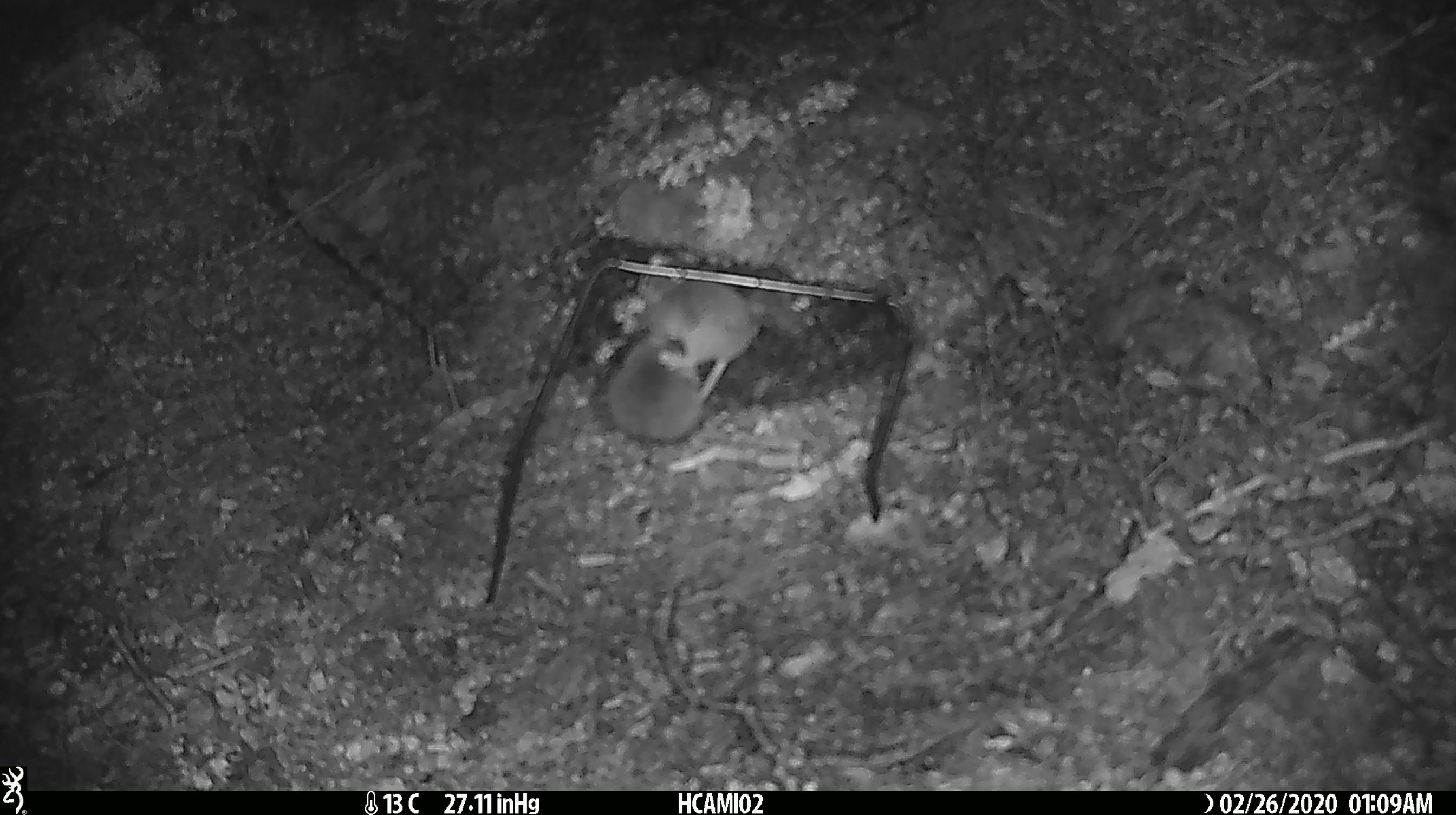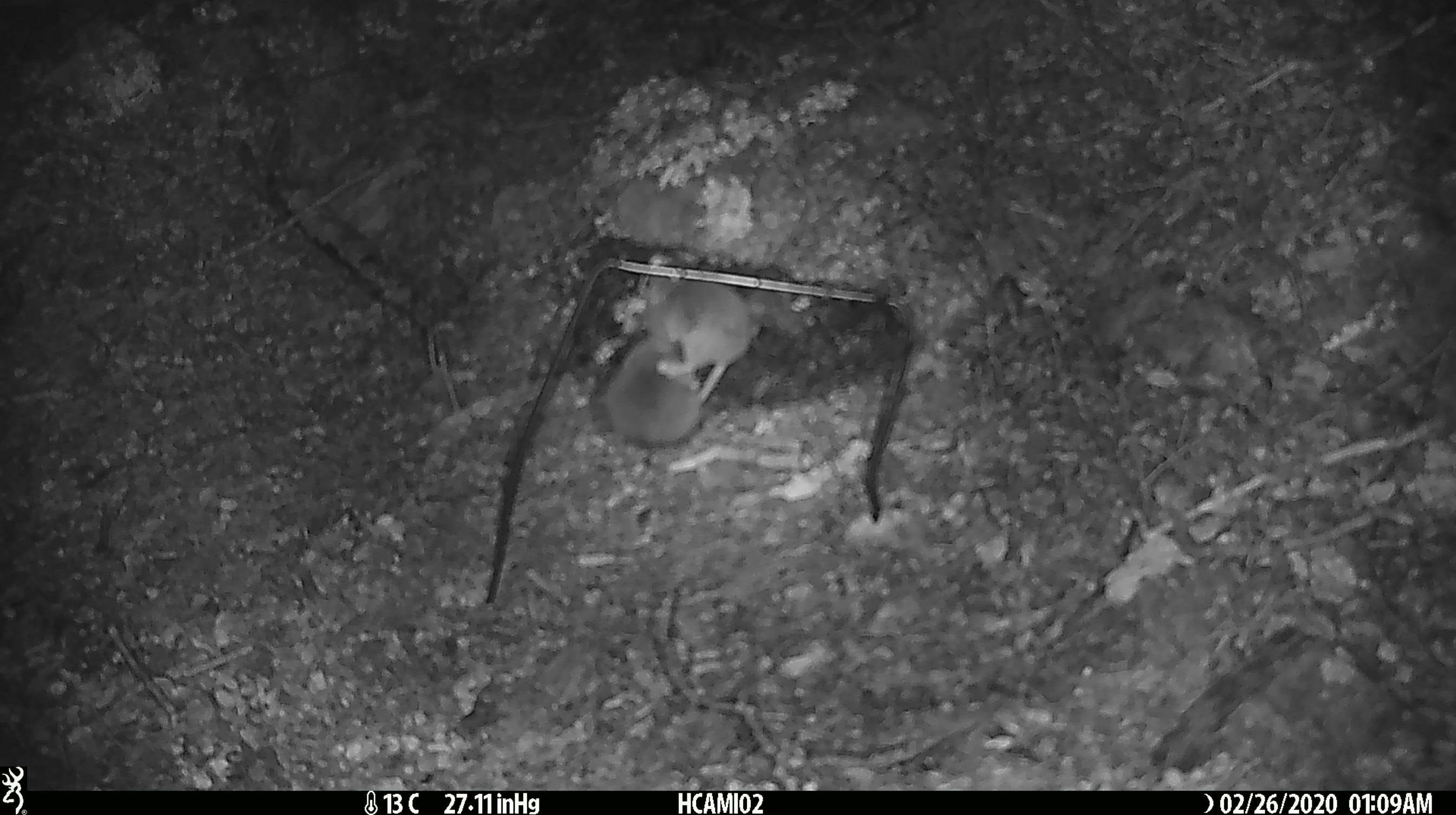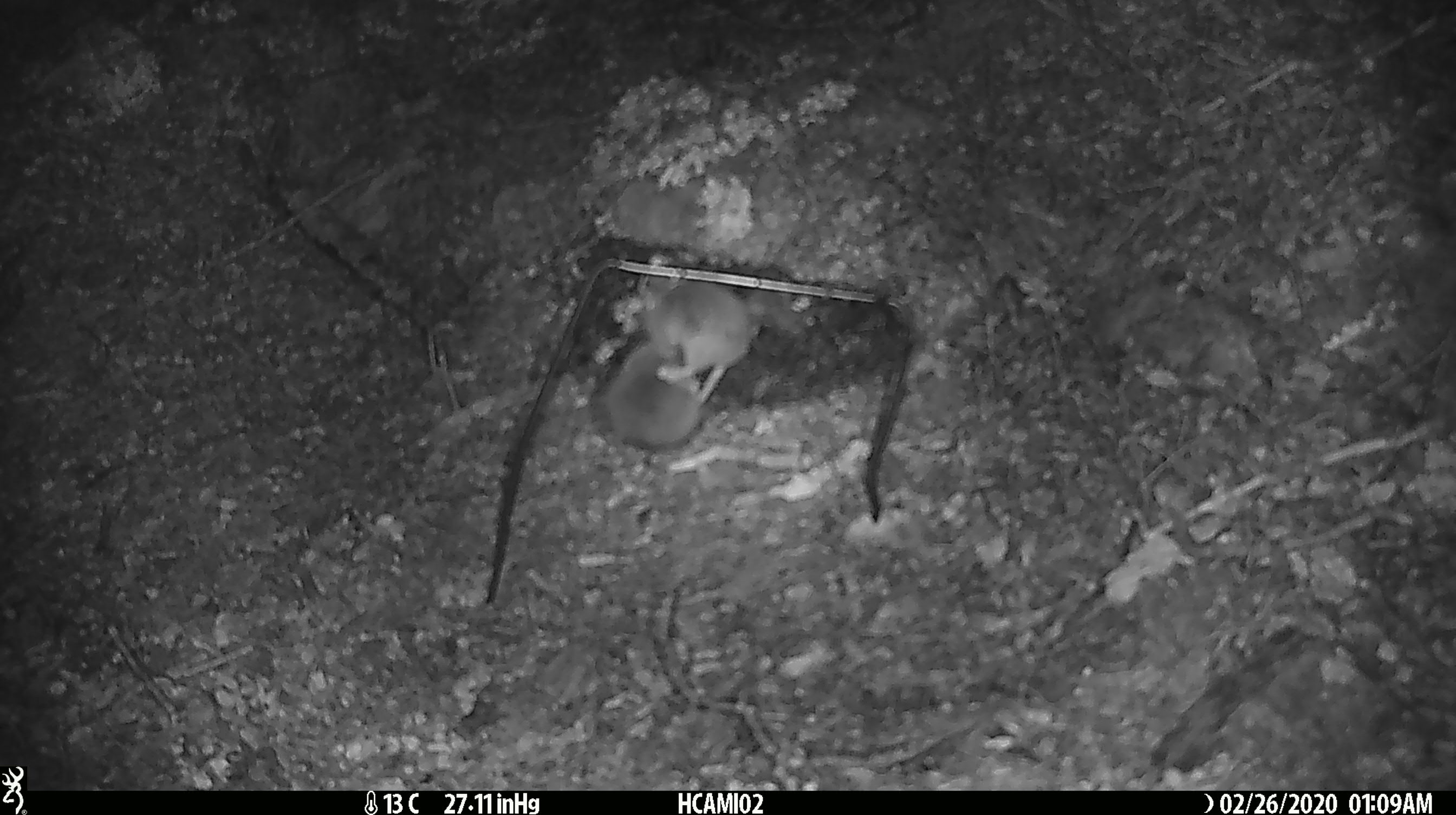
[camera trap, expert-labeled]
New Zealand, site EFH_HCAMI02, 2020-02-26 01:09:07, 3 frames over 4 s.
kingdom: Animalia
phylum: Chordata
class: Mammalia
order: Rodentia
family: Muridae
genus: Mus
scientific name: Mus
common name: mouse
Mouse (Mus).